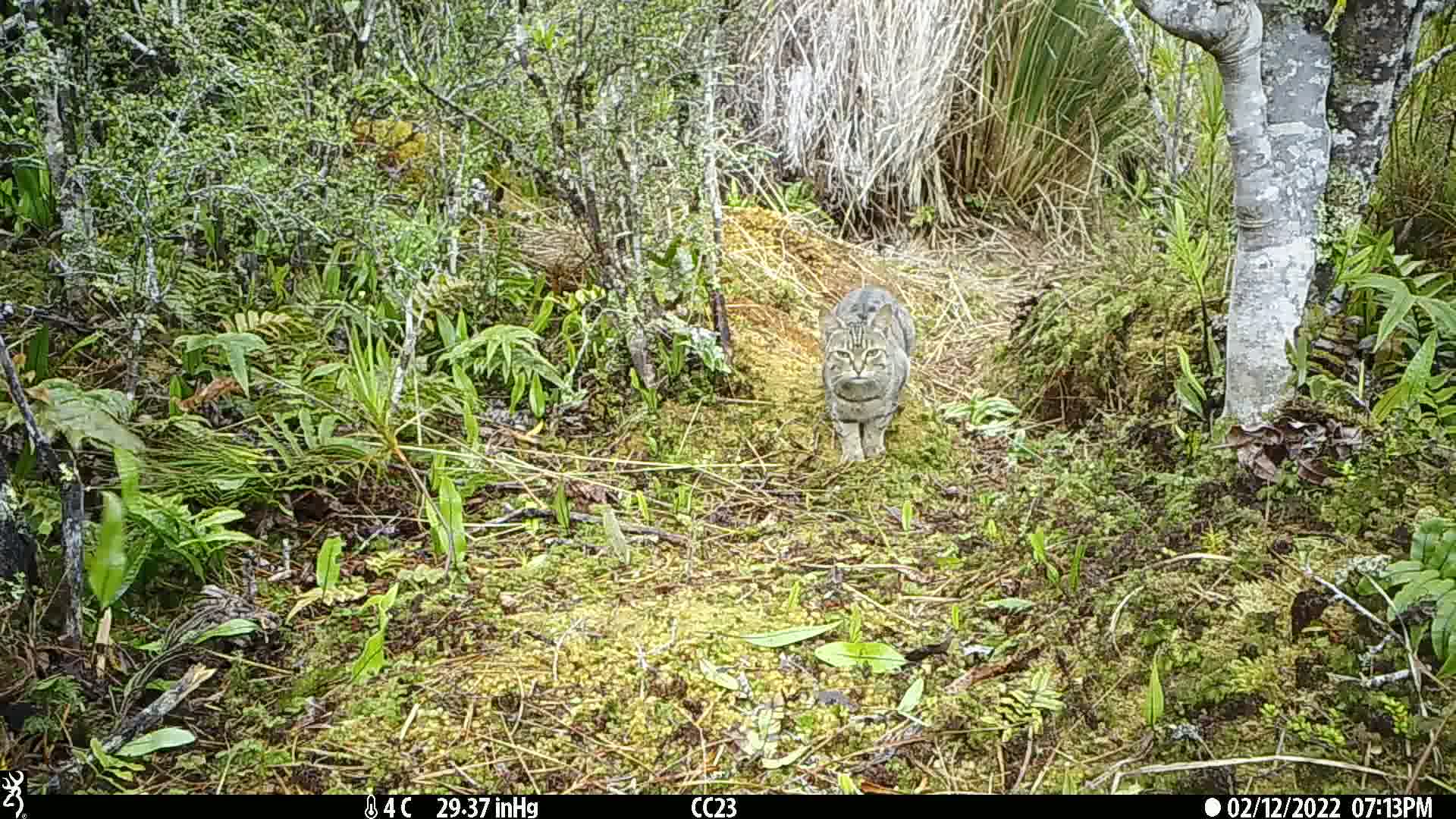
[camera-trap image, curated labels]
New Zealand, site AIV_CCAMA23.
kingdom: Animalia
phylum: Chordata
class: Mammalia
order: Carnivora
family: Felidae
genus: Felis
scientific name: Felis catus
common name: domestic cat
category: cat